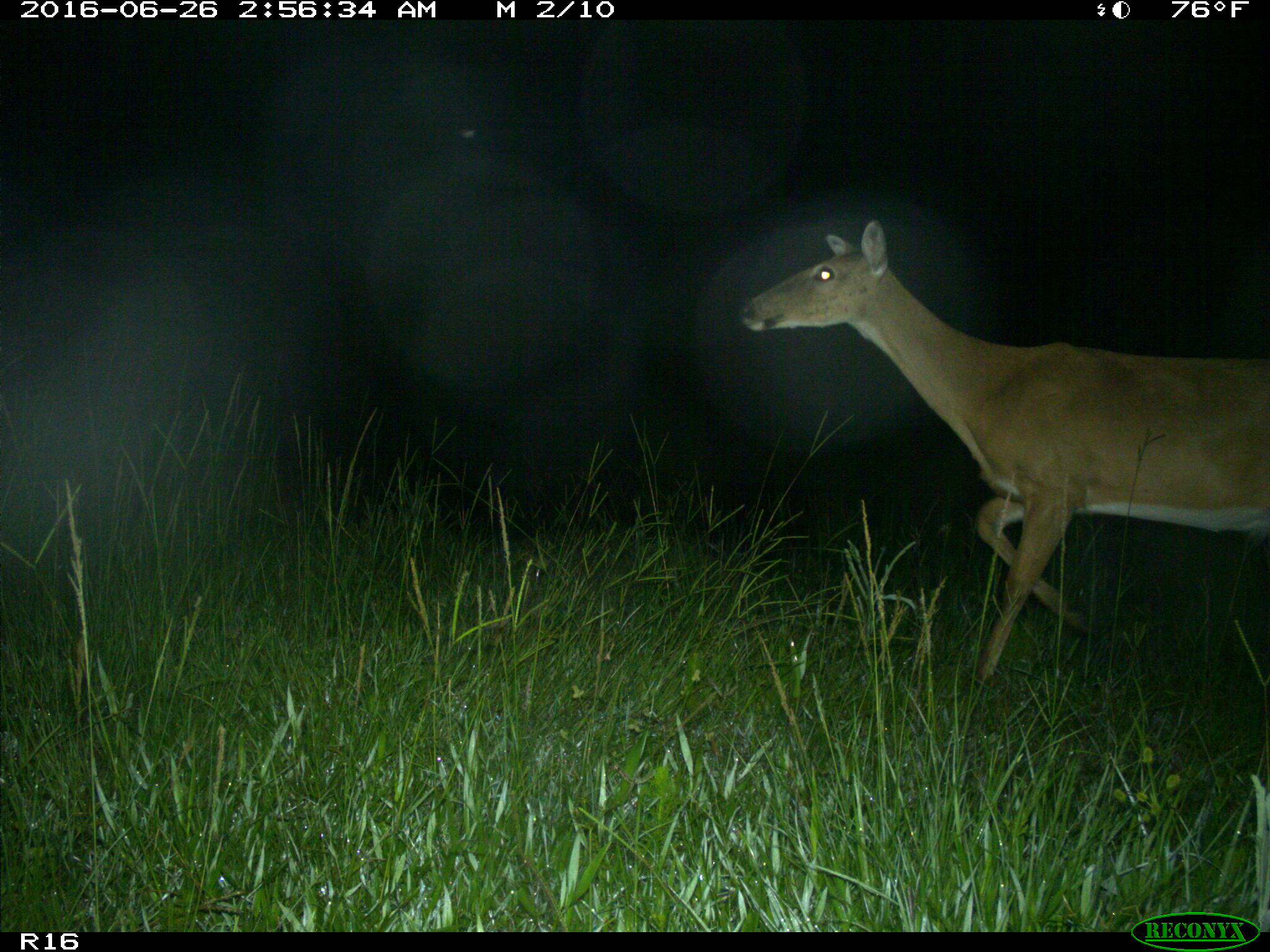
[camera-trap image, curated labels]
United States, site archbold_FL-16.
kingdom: Animalia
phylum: Chordata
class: Mammalia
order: Artiodactyla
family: Cervidae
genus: Odocoileus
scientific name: Odocoileus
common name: deer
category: unidentified deer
Unidentified deer (deer) (Odocoileus).